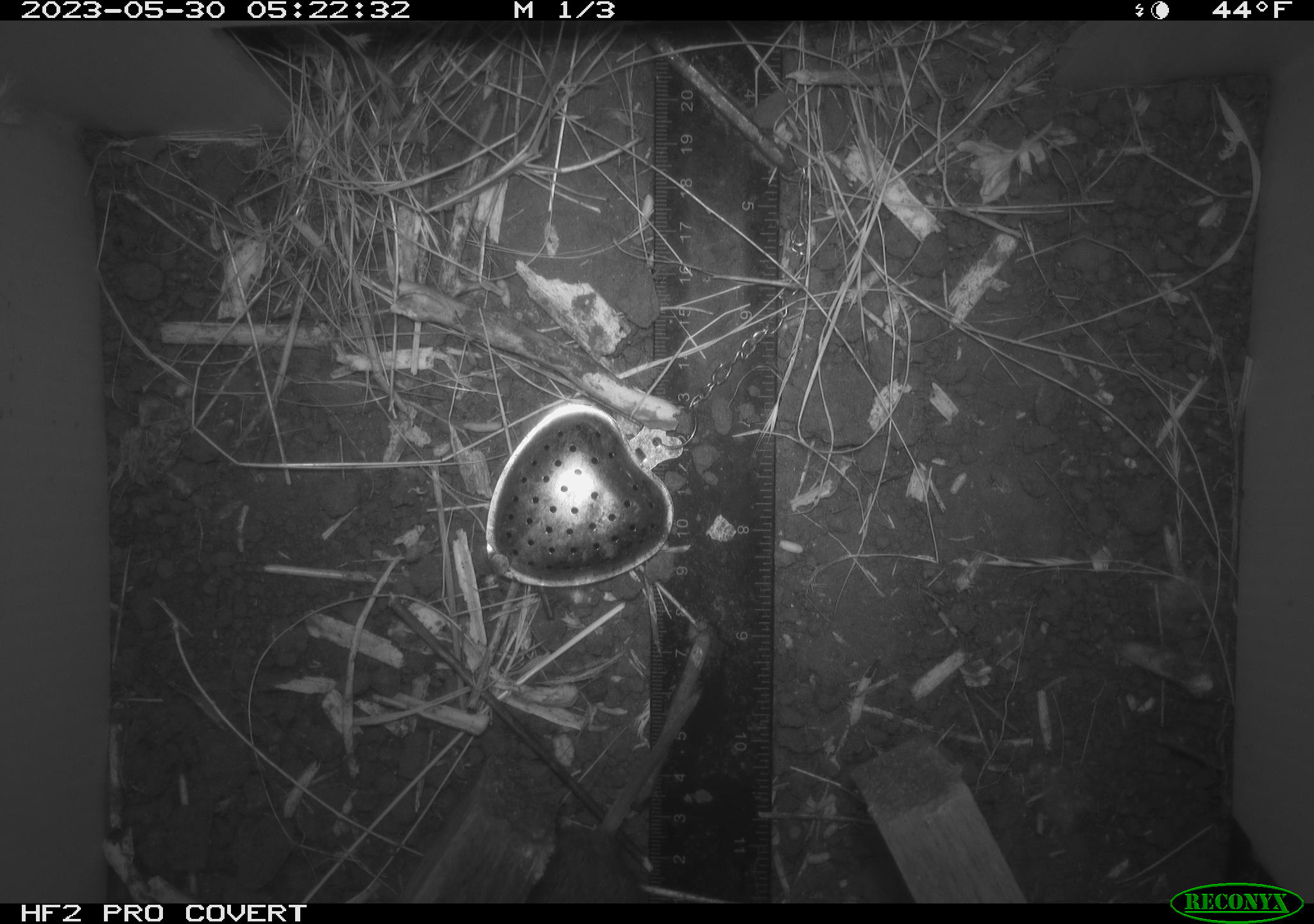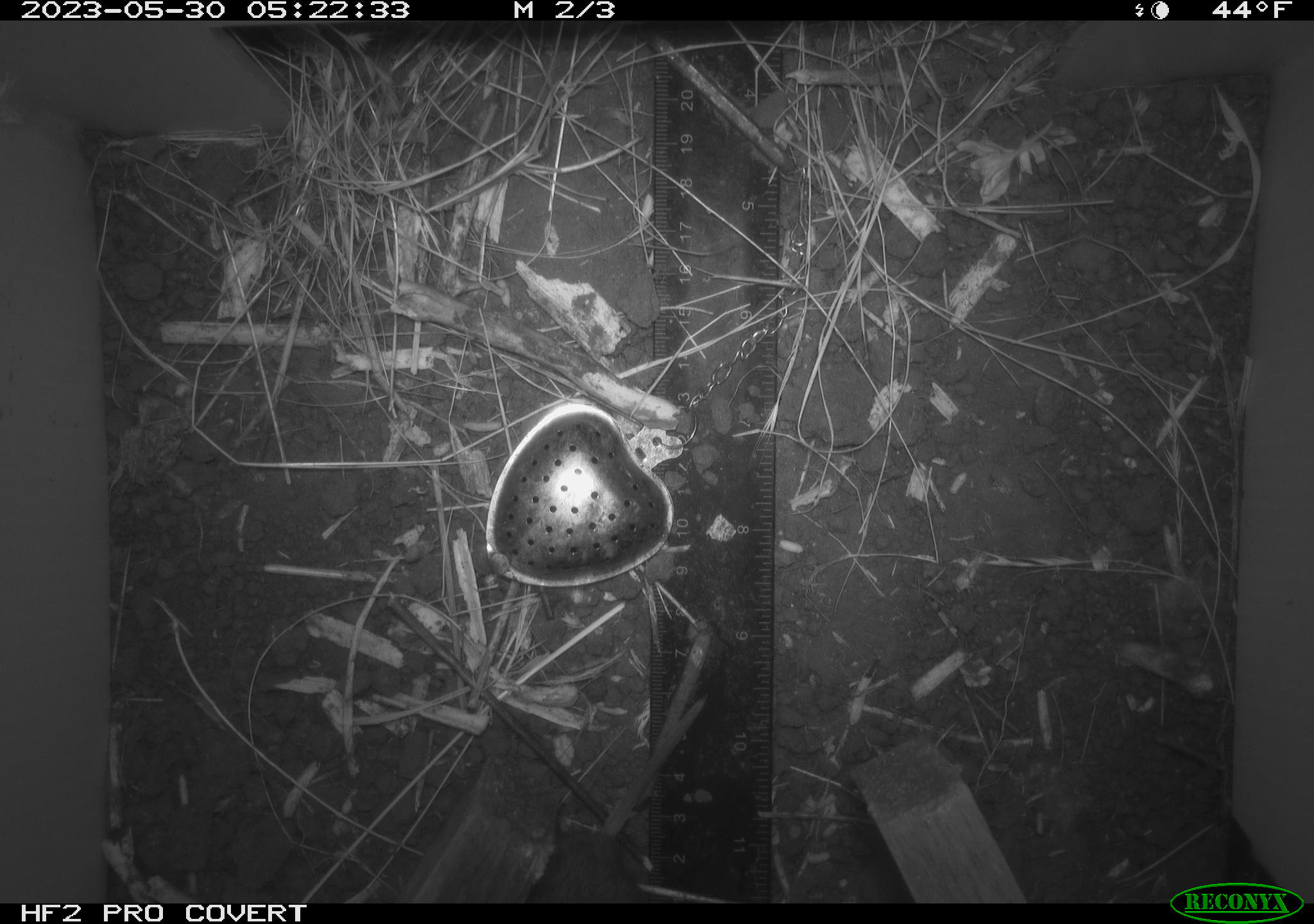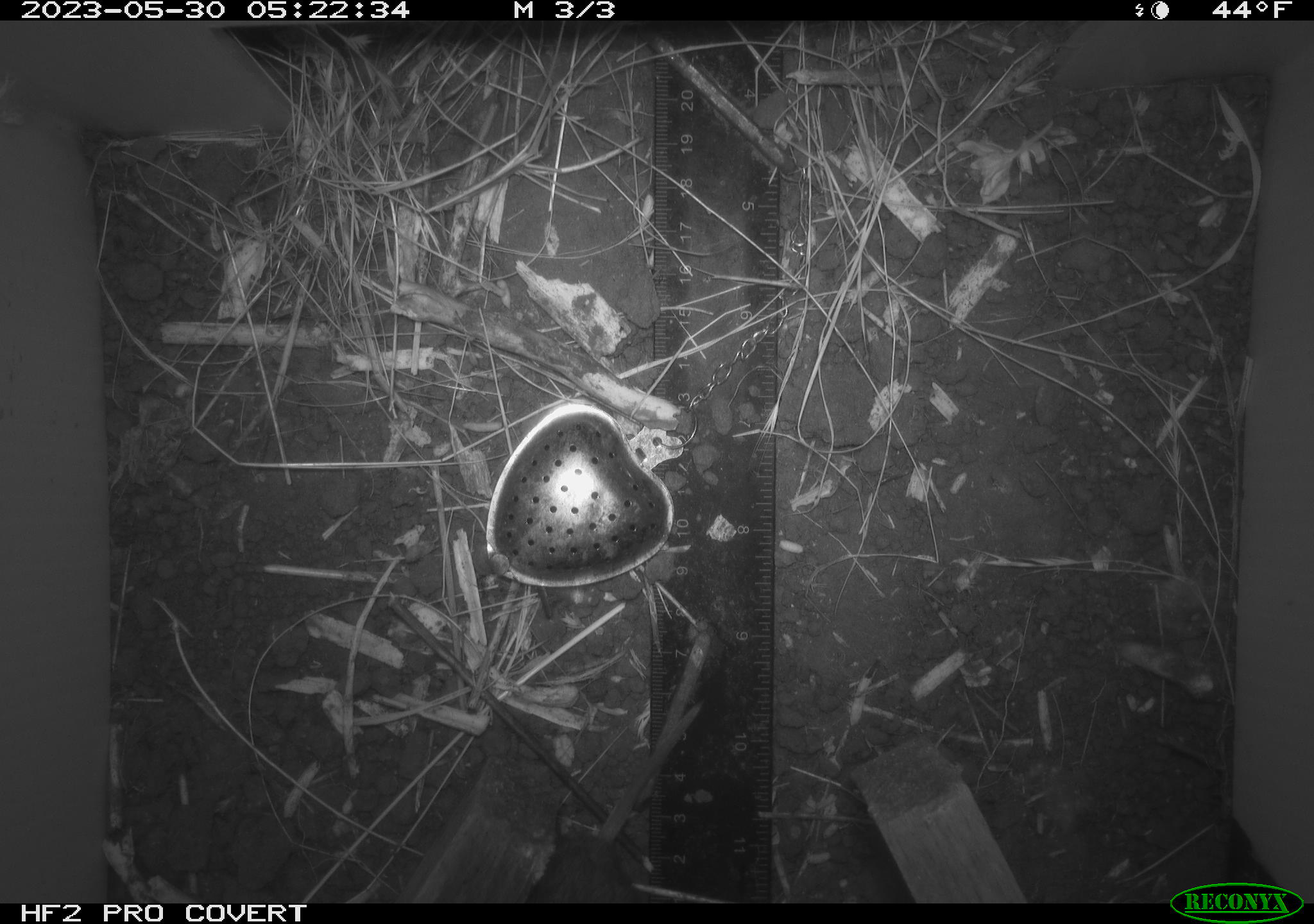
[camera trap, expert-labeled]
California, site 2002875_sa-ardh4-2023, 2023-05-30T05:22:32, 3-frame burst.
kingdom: Animalia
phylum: Chordata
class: Mammalia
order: Rodentia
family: Cricetidae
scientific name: Arvicolinae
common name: voles, lemmings, and muskrats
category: arvicolinae subfamily